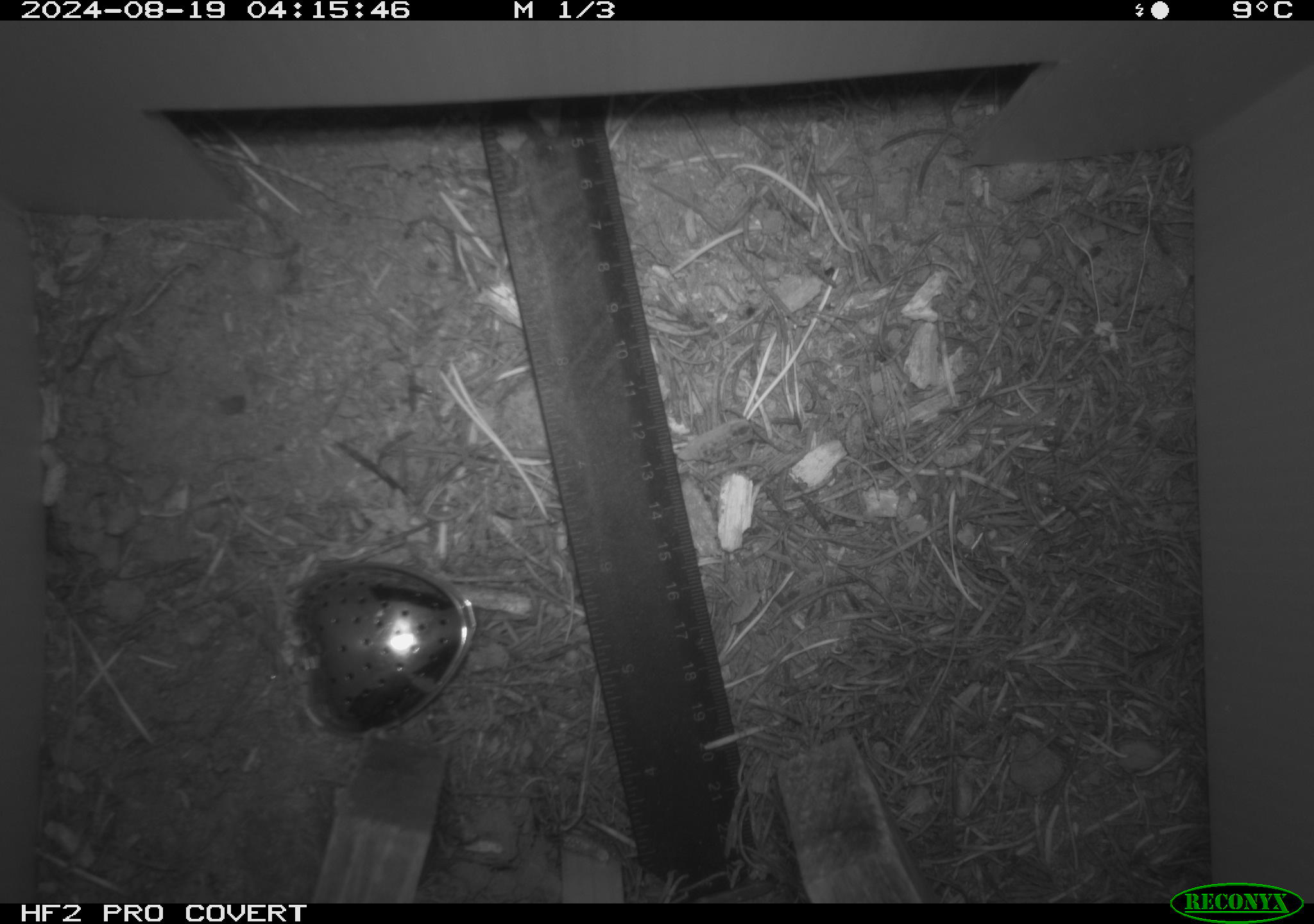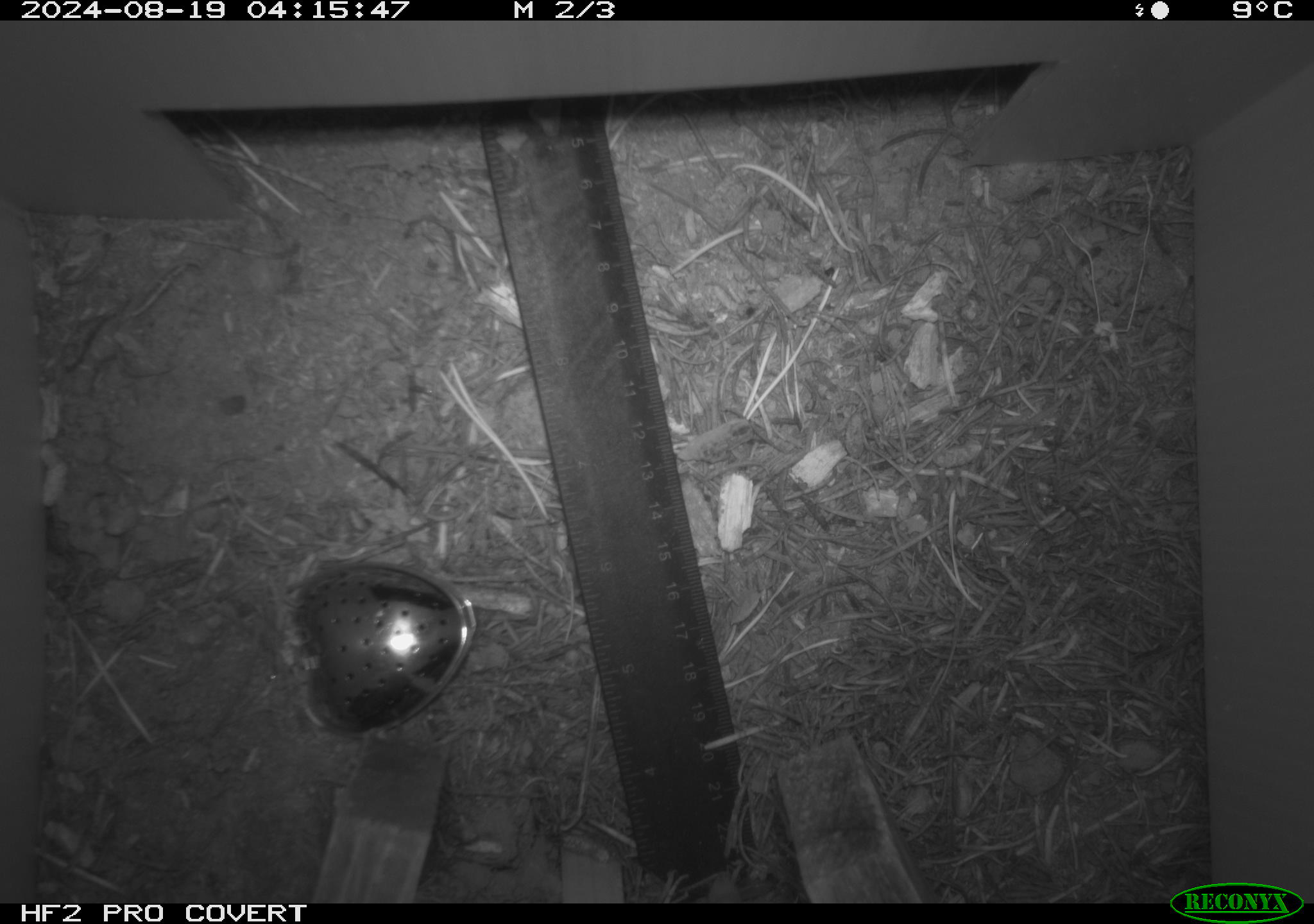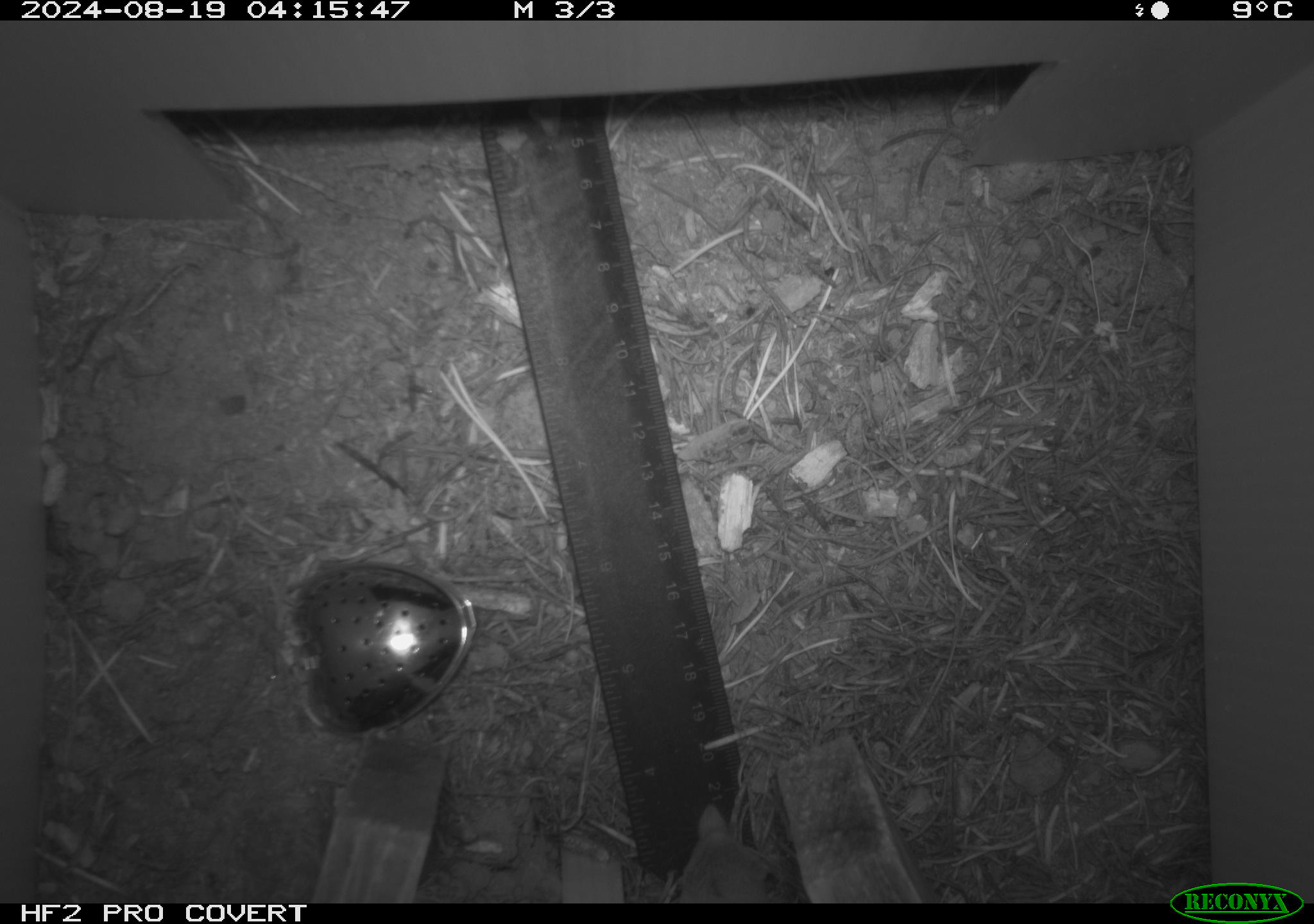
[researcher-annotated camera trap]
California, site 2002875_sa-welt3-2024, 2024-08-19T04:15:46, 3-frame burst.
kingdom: Animalia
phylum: Chordata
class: Mammalia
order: Eulipotyphla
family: Soricidae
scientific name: Soricidae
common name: shrews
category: soricidae family